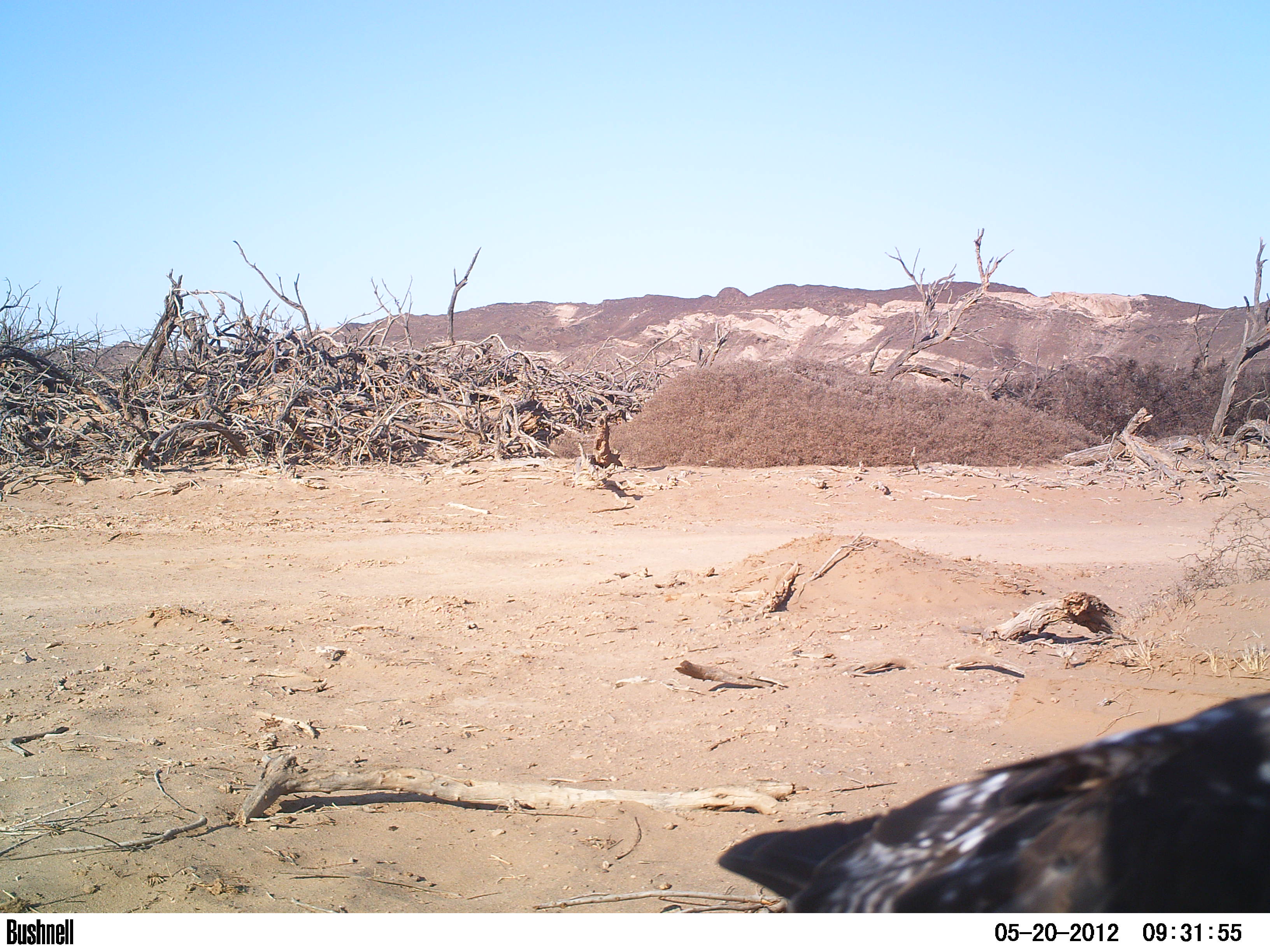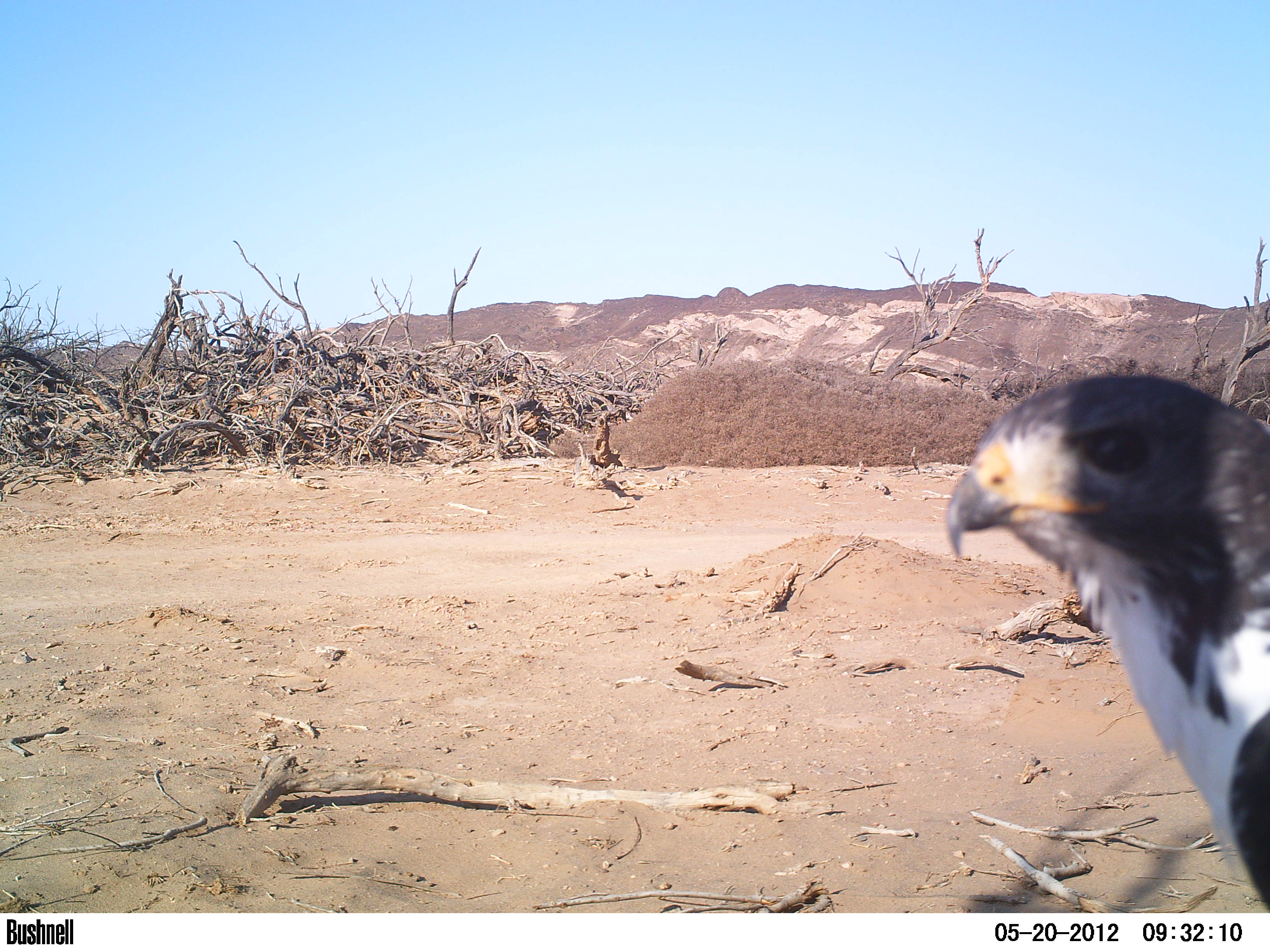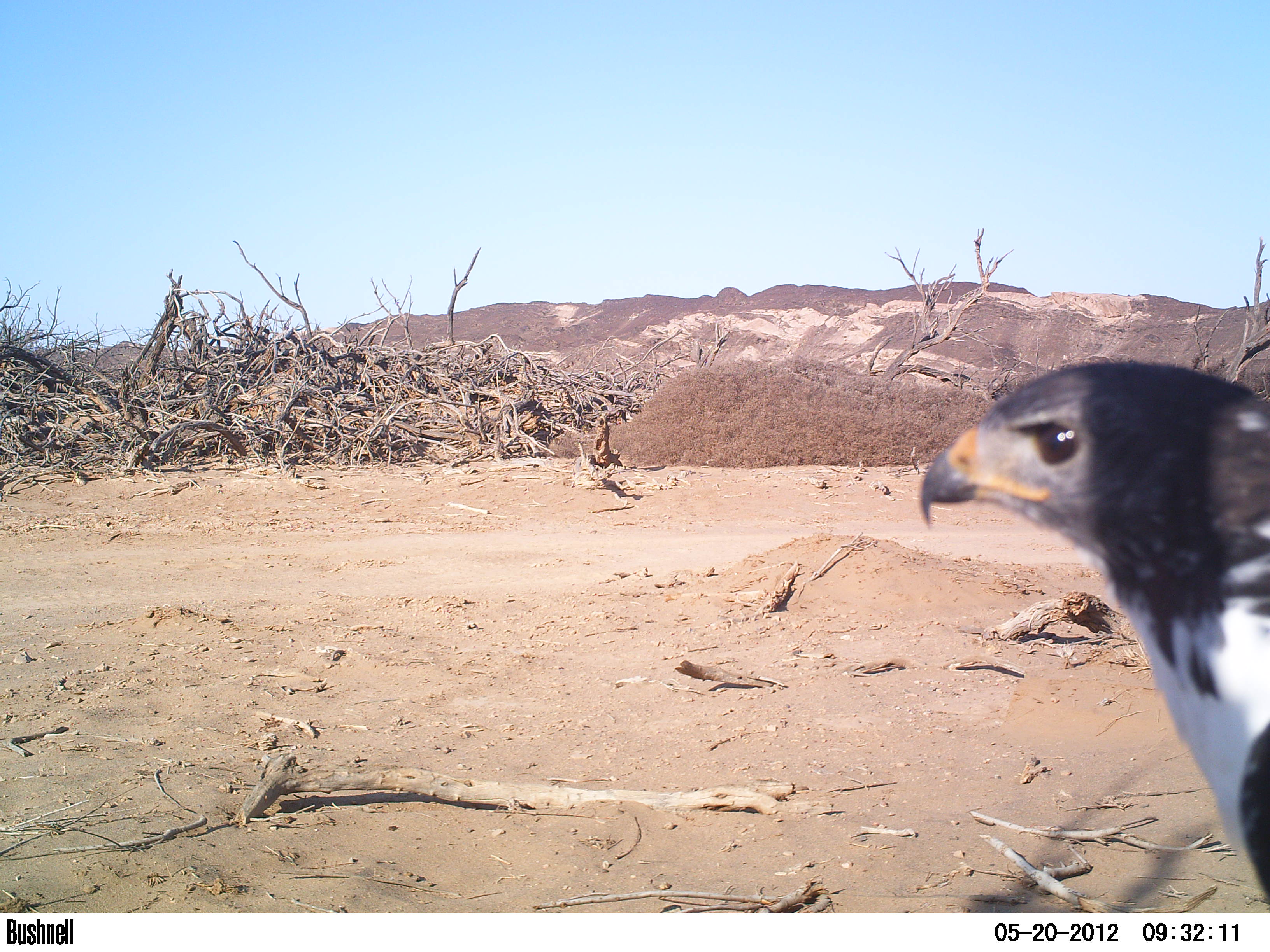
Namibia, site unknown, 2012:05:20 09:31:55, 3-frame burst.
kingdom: Animalia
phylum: Chordata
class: Aves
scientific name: Aves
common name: raptor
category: cn-raptors